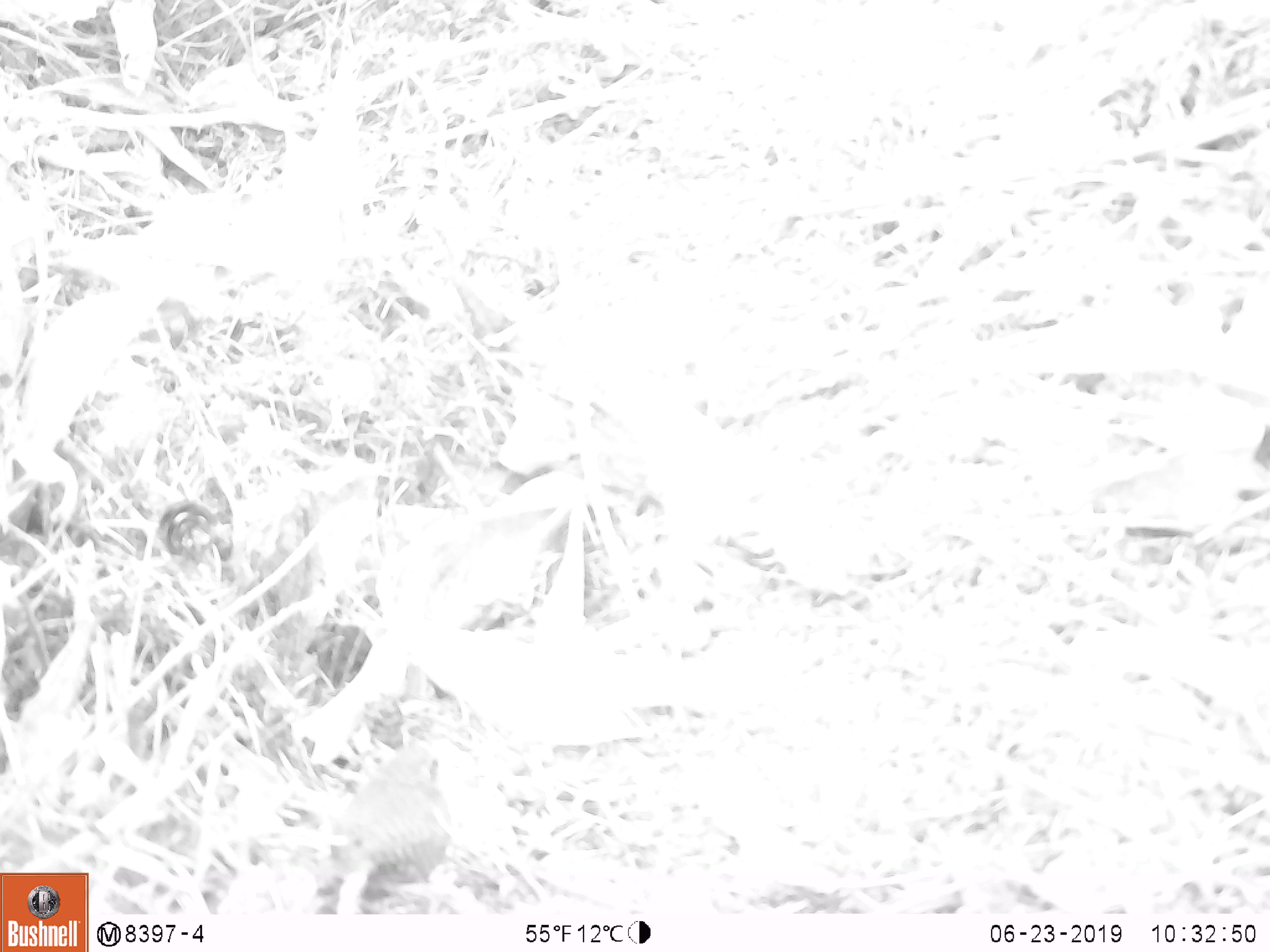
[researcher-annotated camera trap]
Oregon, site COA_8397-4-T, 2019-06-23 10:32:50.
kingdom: Animalia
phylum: Chordata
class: Aves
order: Passeriformes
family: Troglodytidae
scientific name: Troglodytidae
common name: wrens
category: troglodytidae family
Troglodytidae family (wrens) (Troglodytidae).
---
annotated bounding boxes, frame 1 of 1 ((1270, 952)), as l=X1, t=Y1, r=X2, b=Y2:
troglodytidae family: l=299, t=725, r=472, b=890